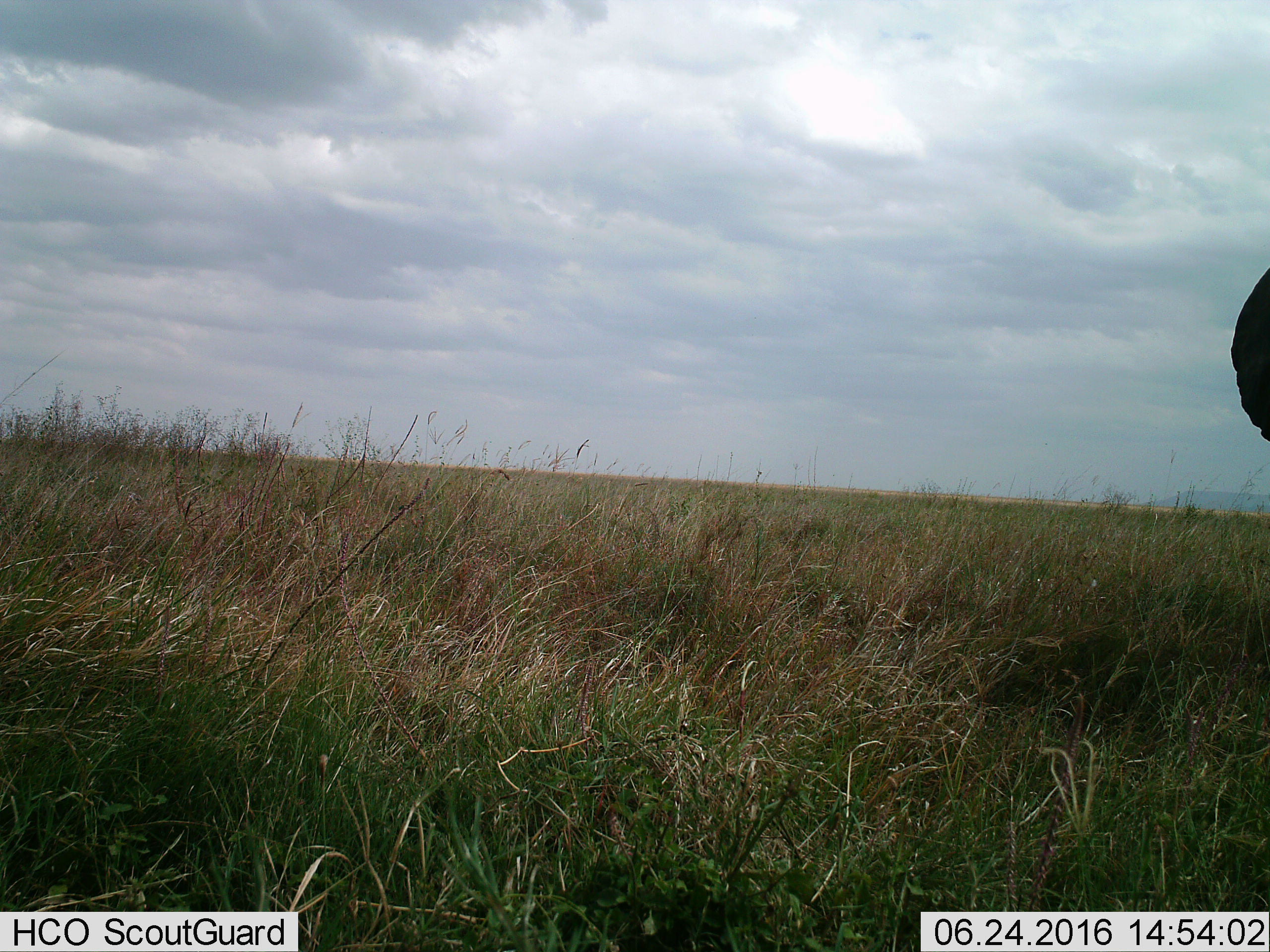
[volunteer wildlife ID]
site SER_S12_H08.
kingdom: Animalia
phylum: Chordata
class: Mammalia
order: Proboscidea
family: Elephantidae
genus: Loxodonta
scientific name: Loxodonta africana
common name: african bush elephant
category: elephant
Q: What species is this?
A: Elephant (african bush elephant) (Loxodonta africana).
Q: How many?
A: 1.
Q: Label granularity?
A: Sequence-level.